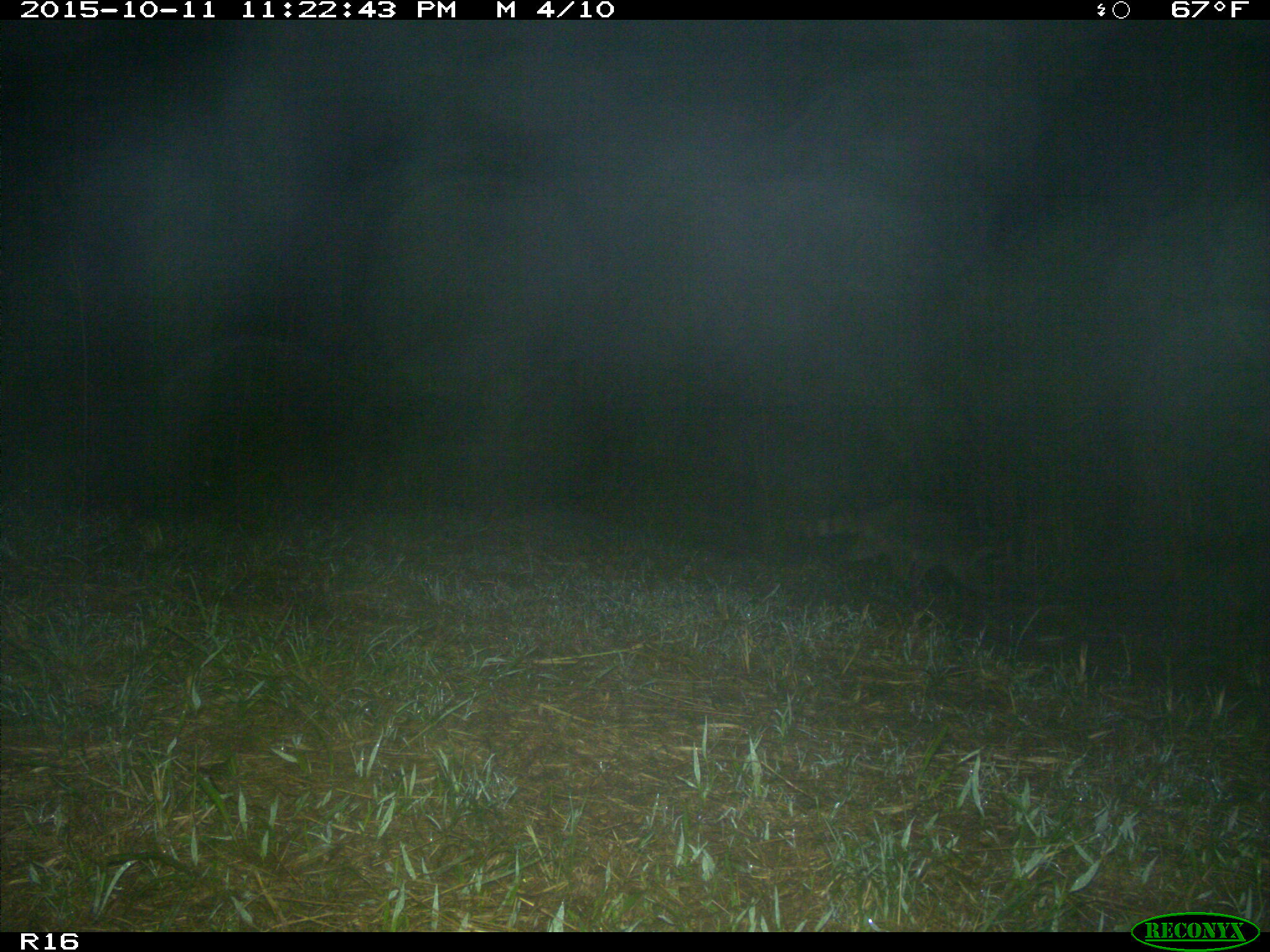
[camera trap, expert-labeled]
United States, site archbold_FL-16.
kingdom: Animalia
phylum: Chordata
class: Mammalia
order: Carnivora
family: Procyonidae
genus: Procyon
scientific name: Procyon lotor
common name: common raccoon